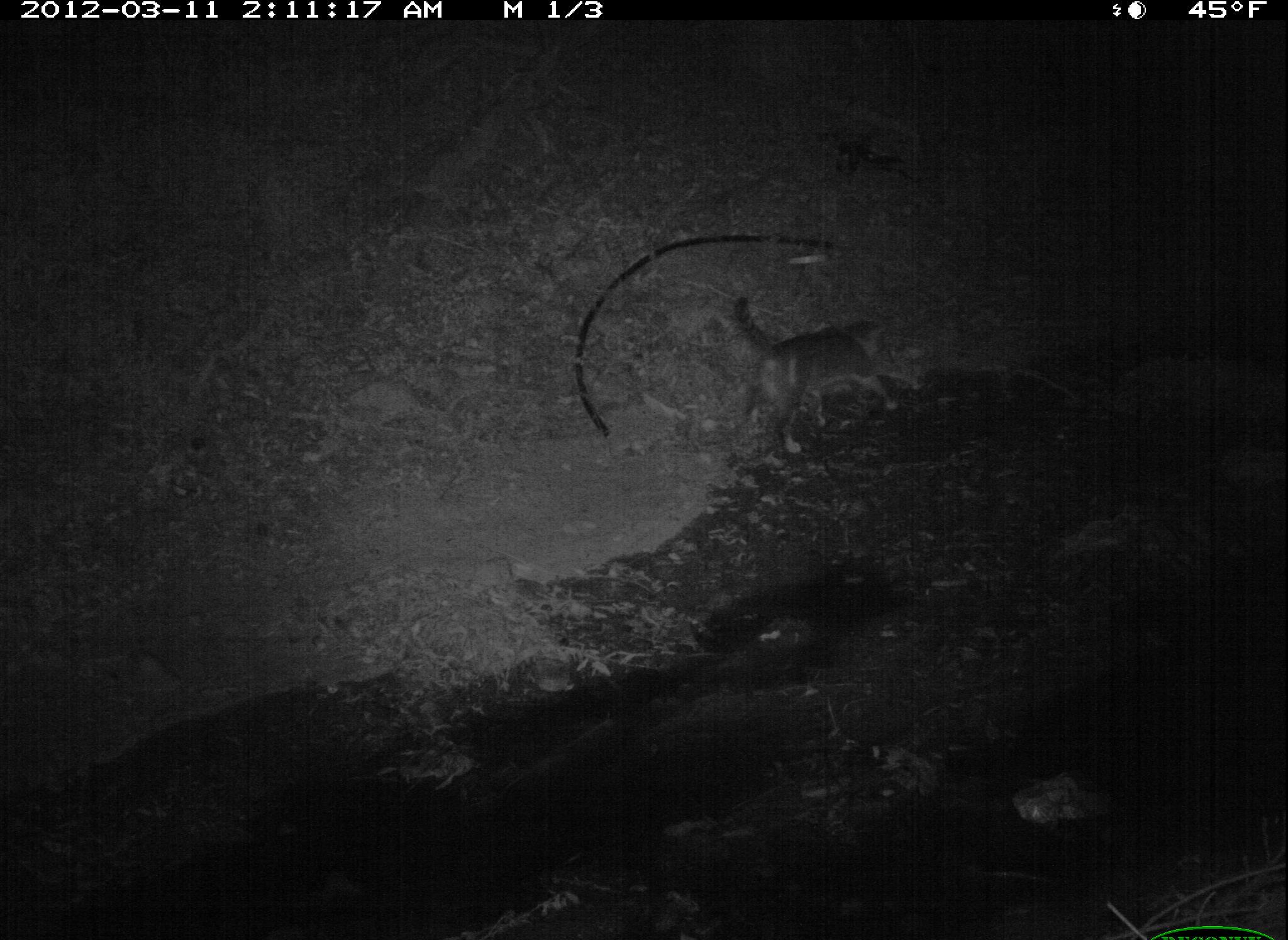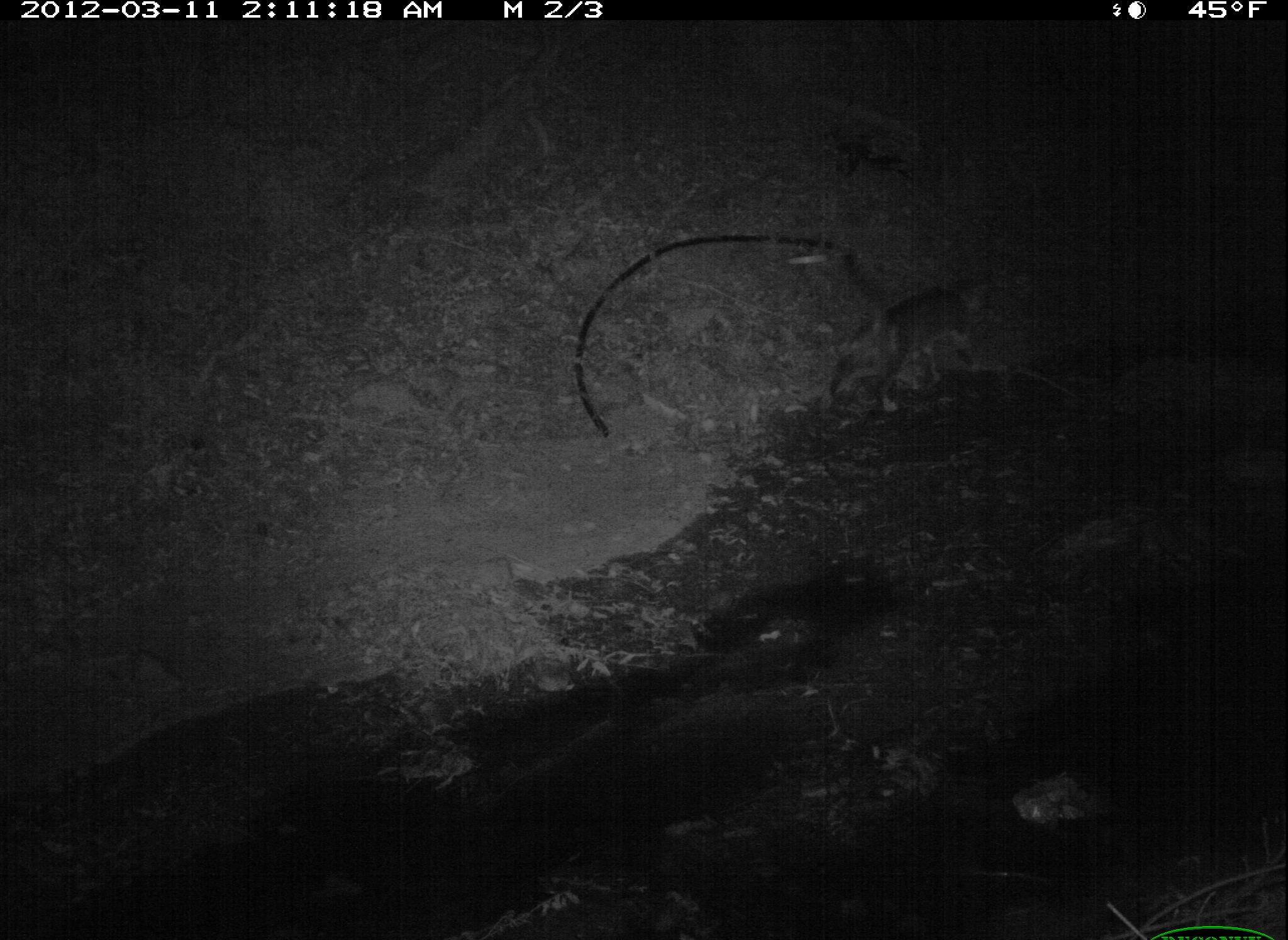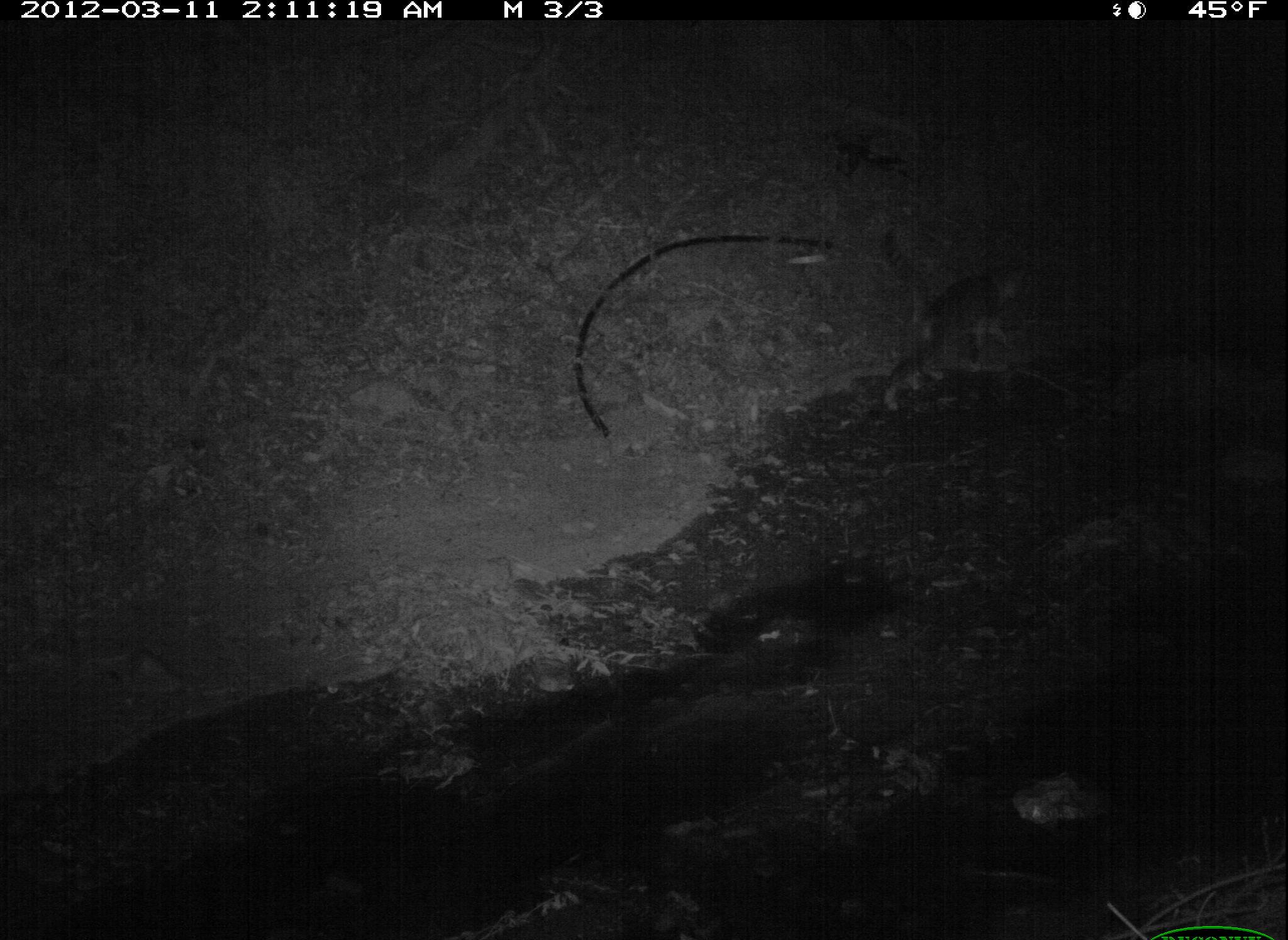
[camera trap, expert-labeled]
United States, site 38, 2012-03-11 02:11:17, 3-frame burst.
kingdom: Animalia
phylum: Chordata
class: Mammalia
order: Carnivora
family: Felidae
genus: Felis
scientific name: Felis catus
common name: cat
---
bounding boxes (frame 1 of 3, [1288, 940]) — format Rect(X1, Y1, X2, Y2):
cat: Rect(715, 290, 924, 465)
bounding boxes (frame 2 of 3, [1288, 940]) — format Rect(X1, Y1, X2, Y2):
cat: Rect(823, 254, 993, 415)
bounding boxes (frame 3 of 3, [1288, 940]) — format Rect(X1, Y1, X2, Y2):
cat: Rect(882, 261, 1071, 388)